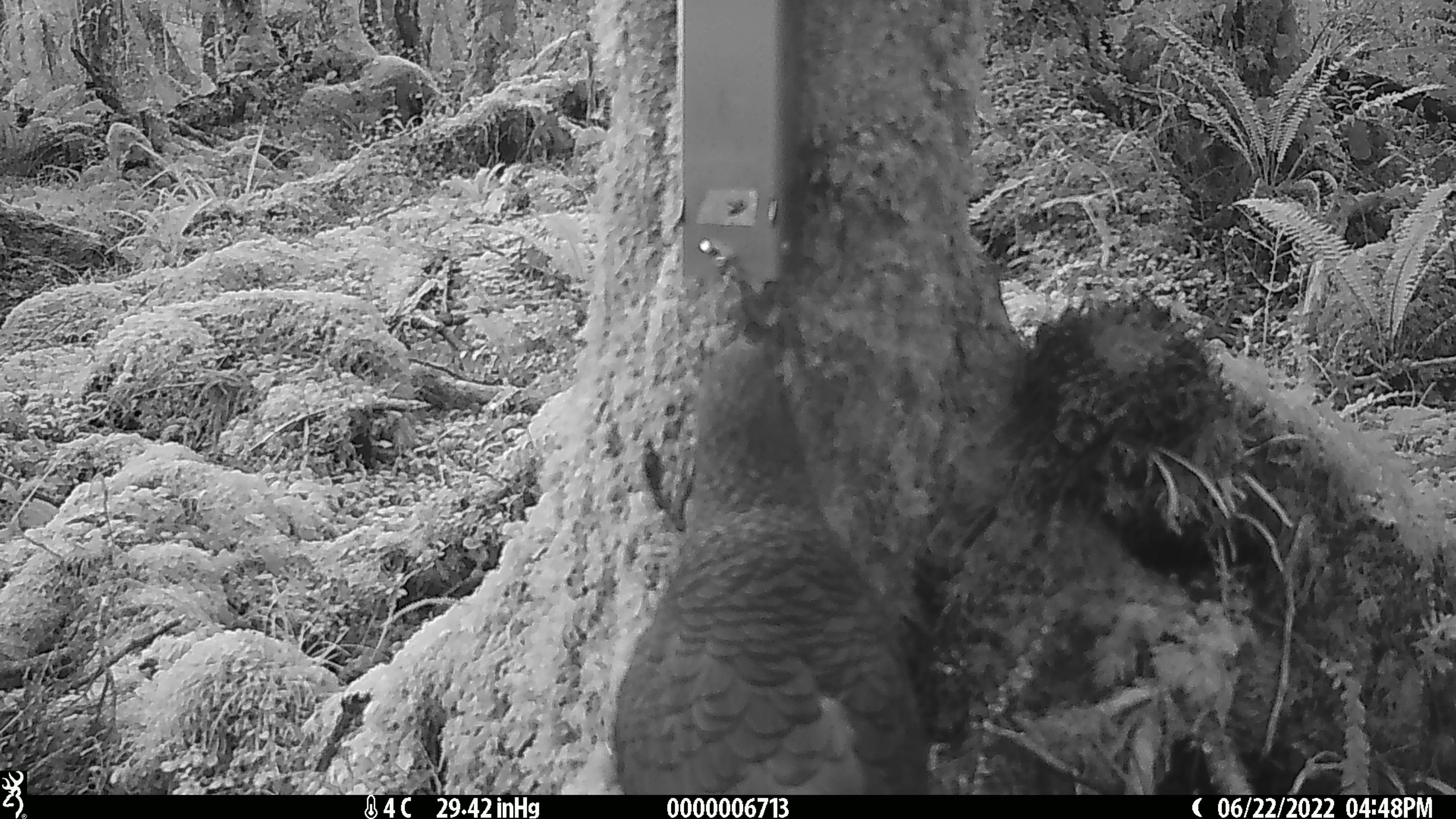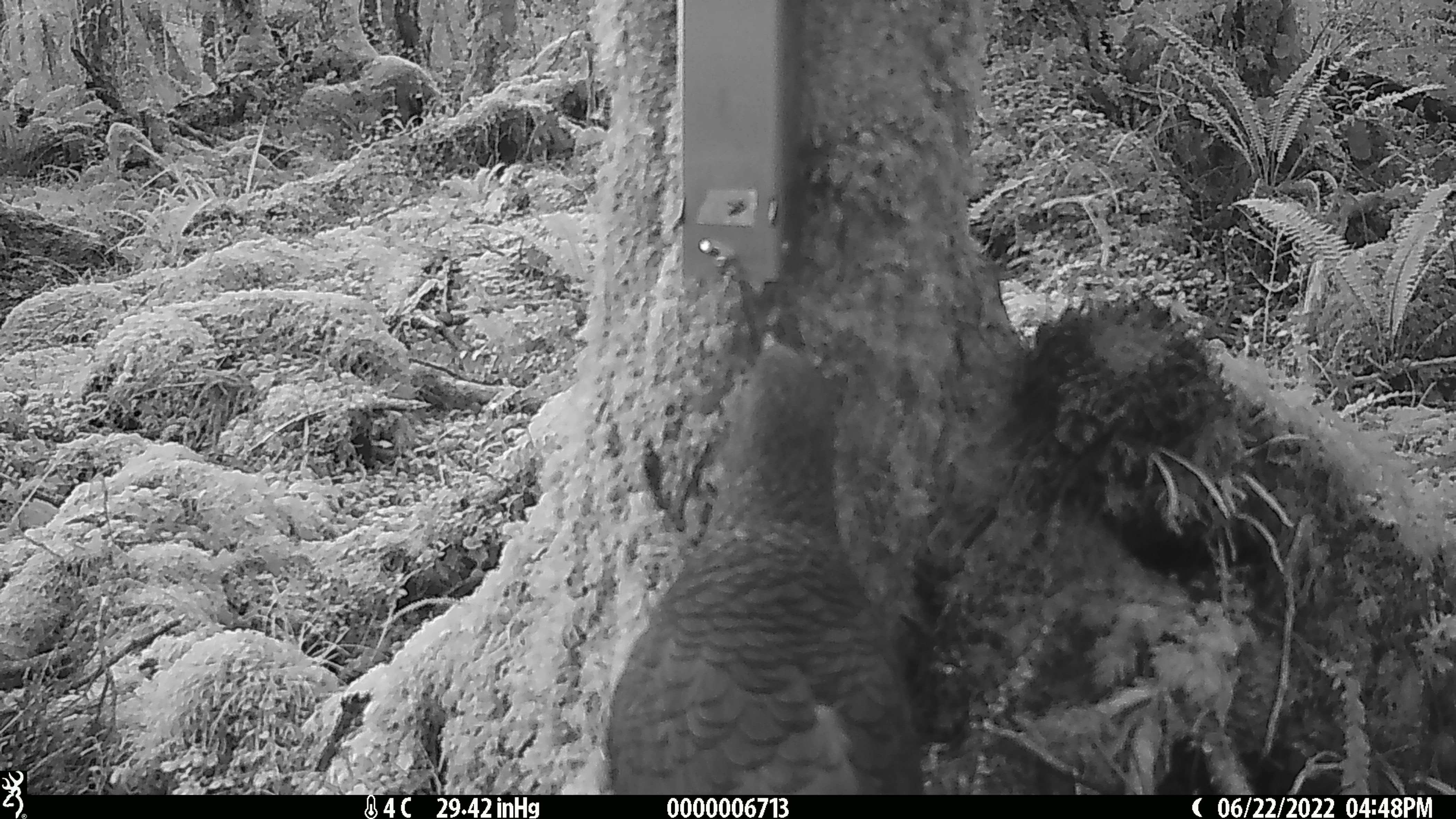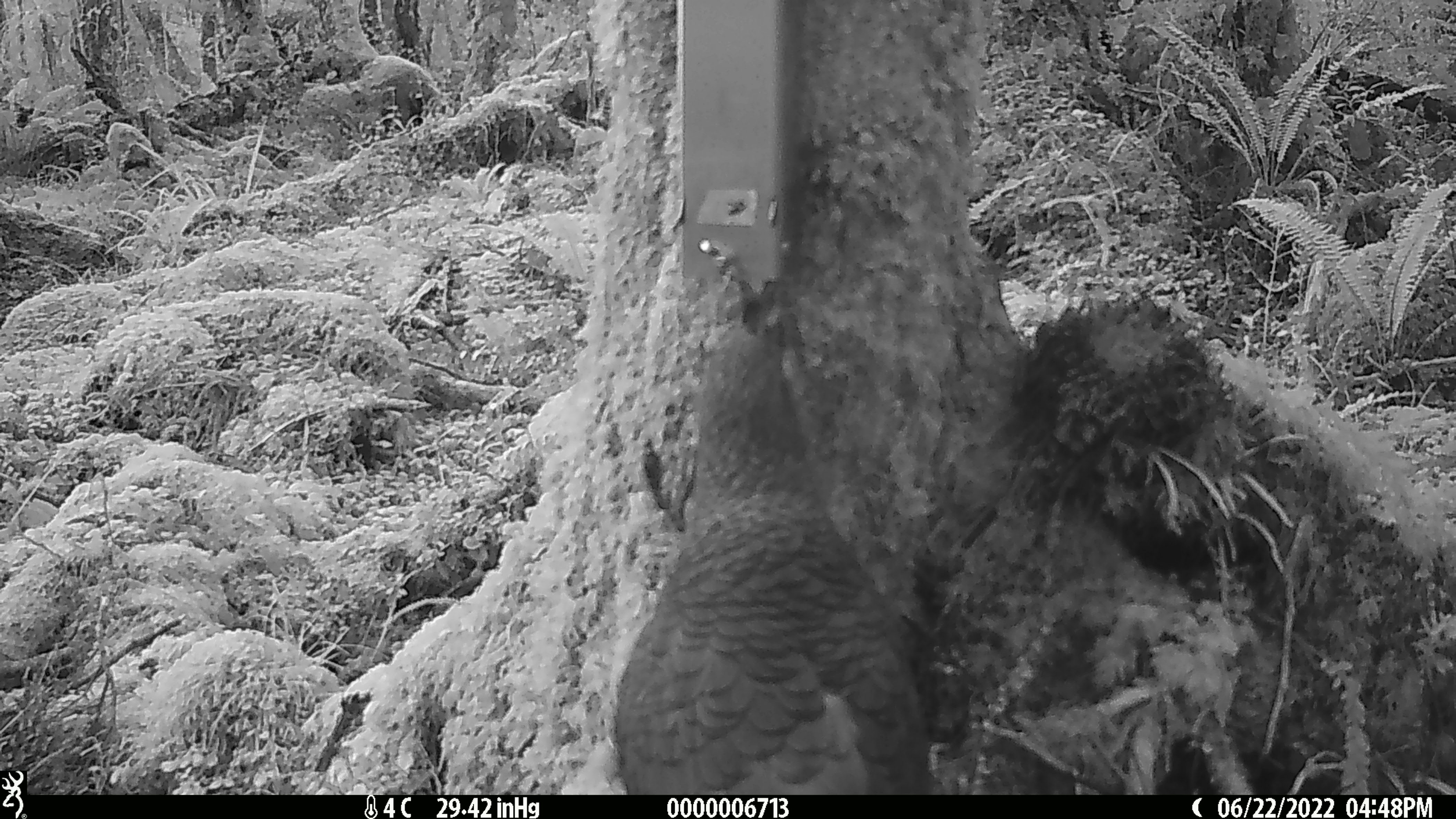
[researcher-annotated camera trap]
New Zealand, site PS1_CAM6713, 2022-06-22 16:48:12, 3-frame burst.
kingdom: Animalia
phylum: Chordata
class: Aves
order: Psittaciformes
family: Strigopidae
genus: Nestor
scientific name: Nestor notabilis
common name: kea